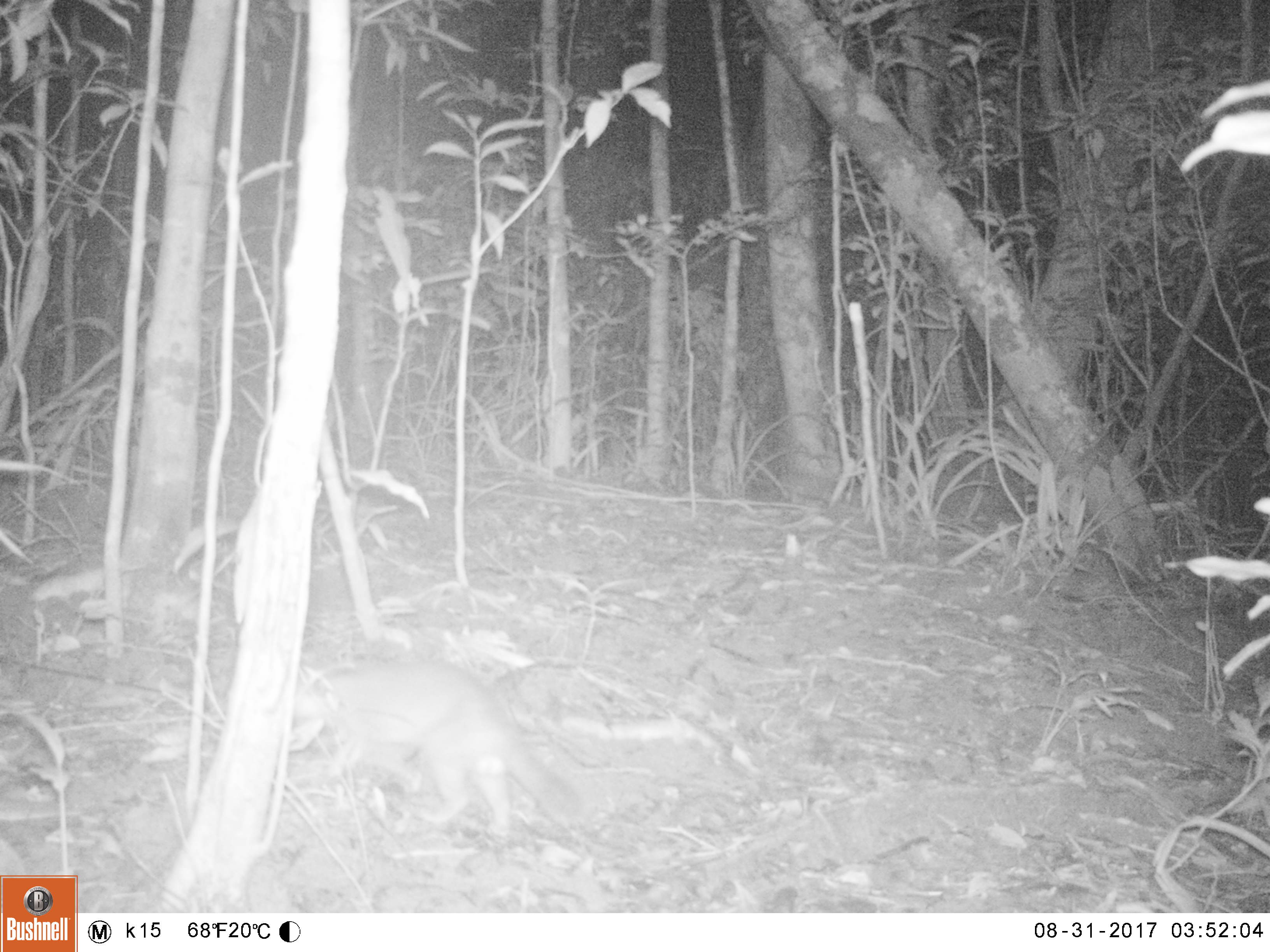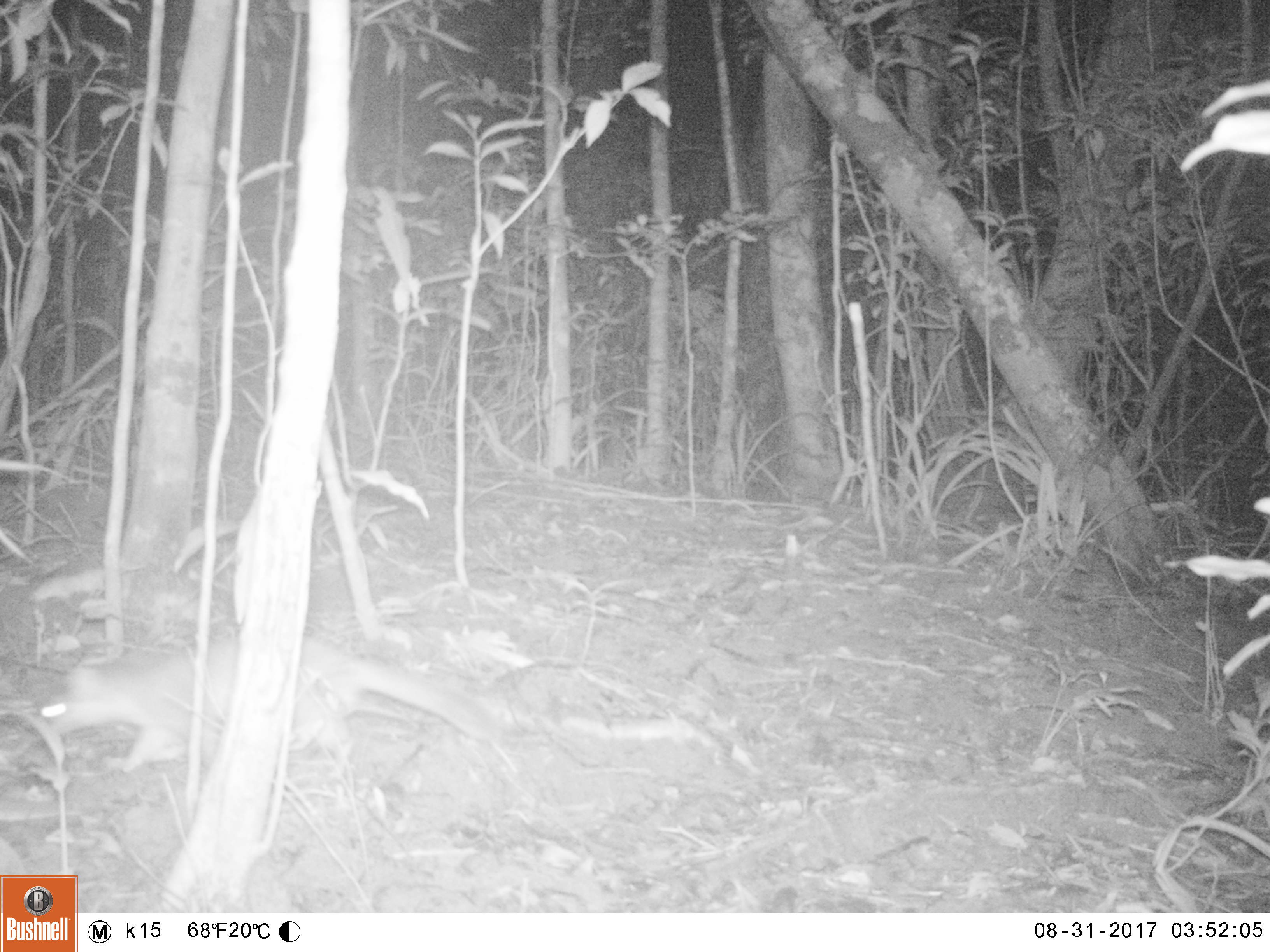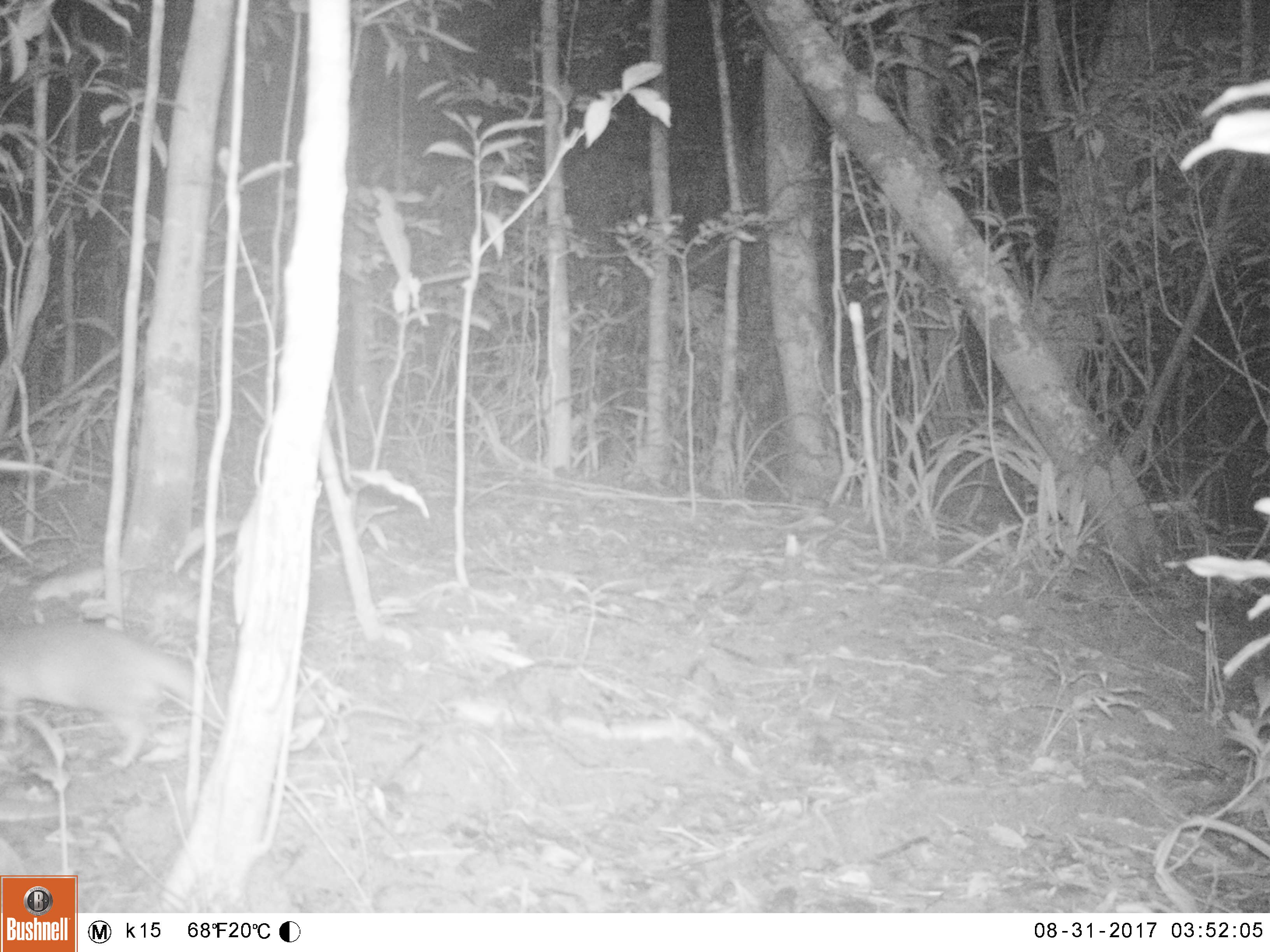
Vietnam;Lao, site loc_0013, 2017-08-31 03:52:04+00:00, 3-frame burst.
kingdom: Animalia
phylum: Chordata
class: Mammalia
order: Carnivora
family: Mustelidae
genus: Melogale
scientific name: Melogale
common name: ferret badger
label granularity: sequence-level